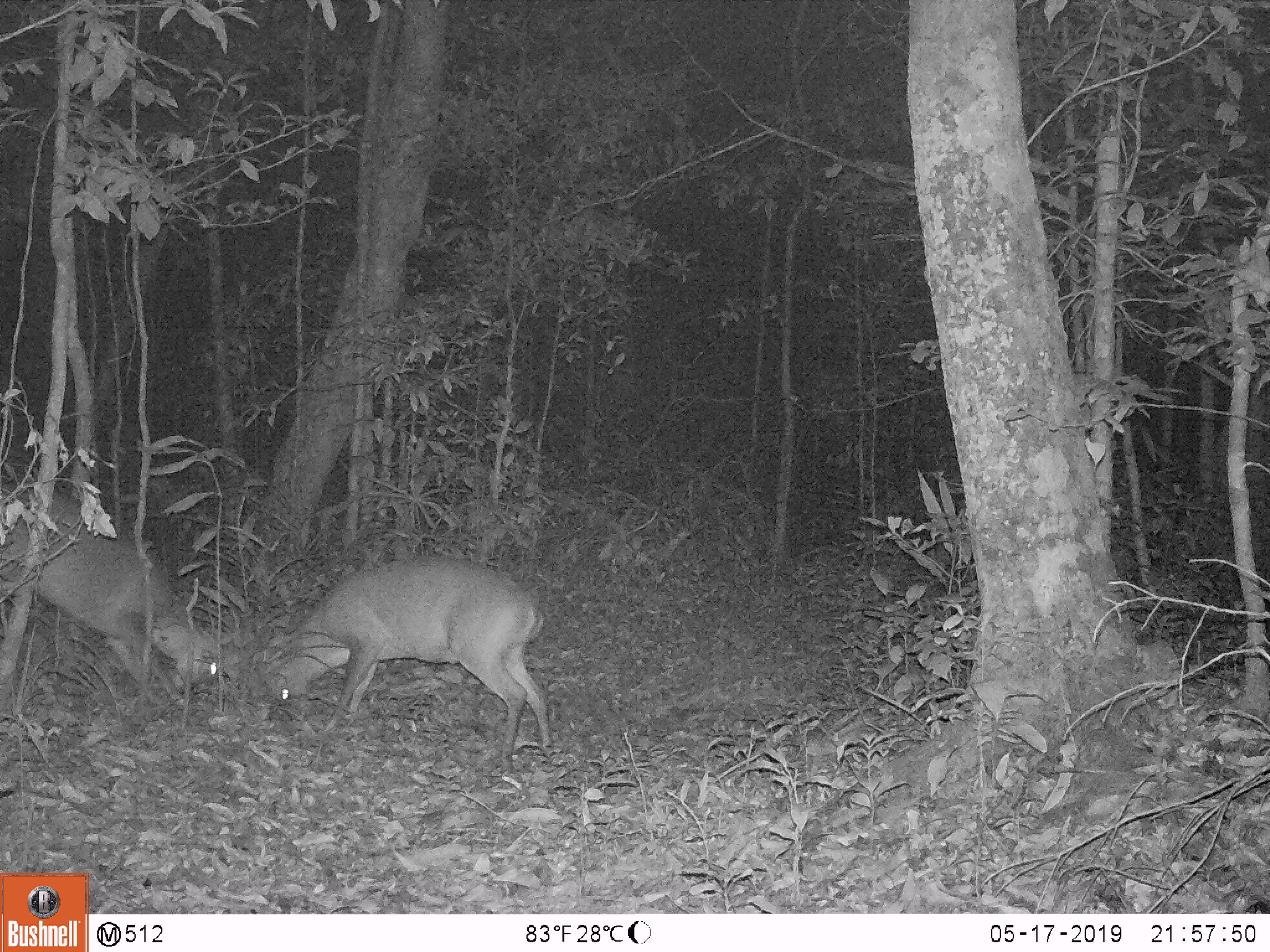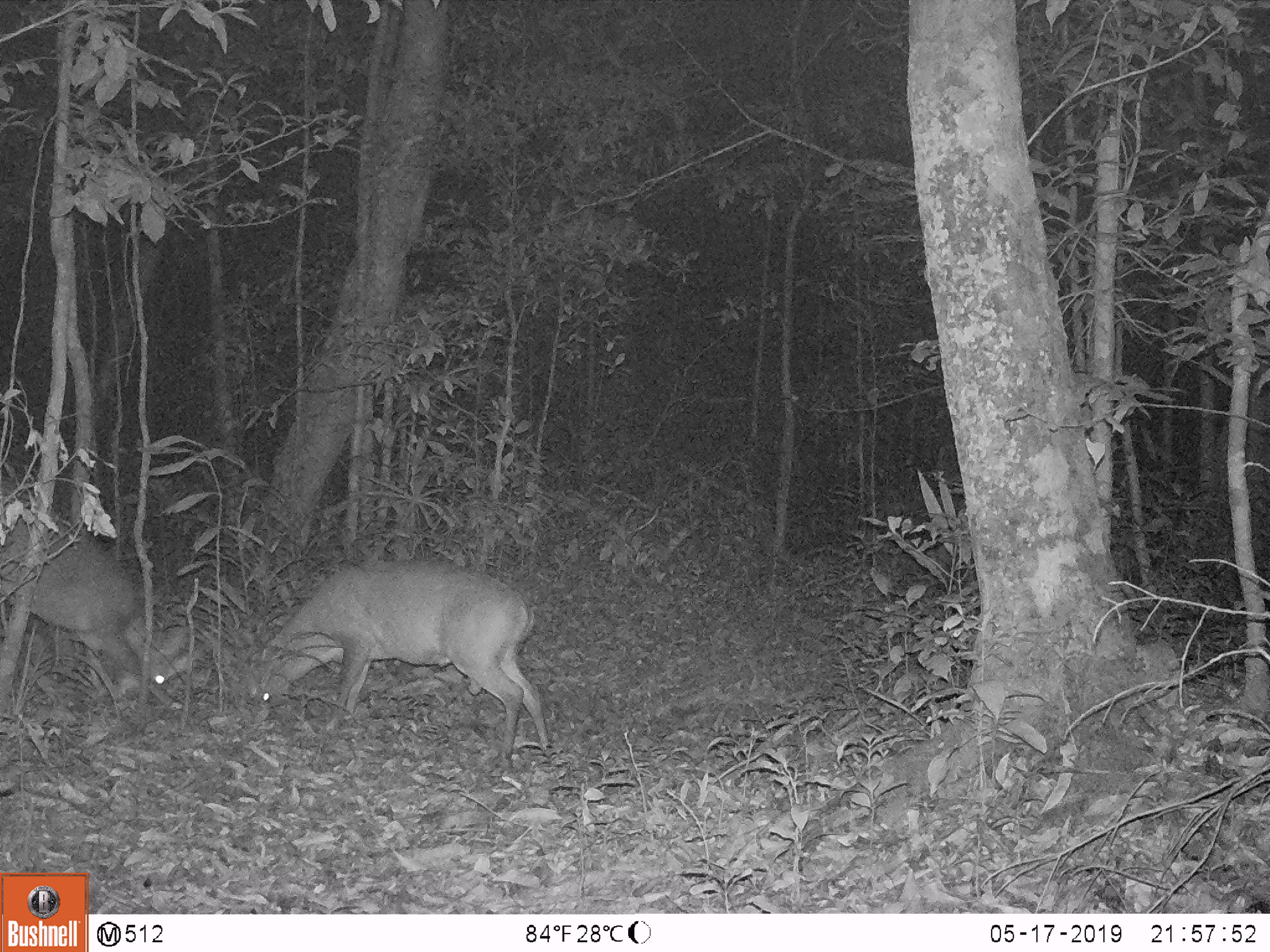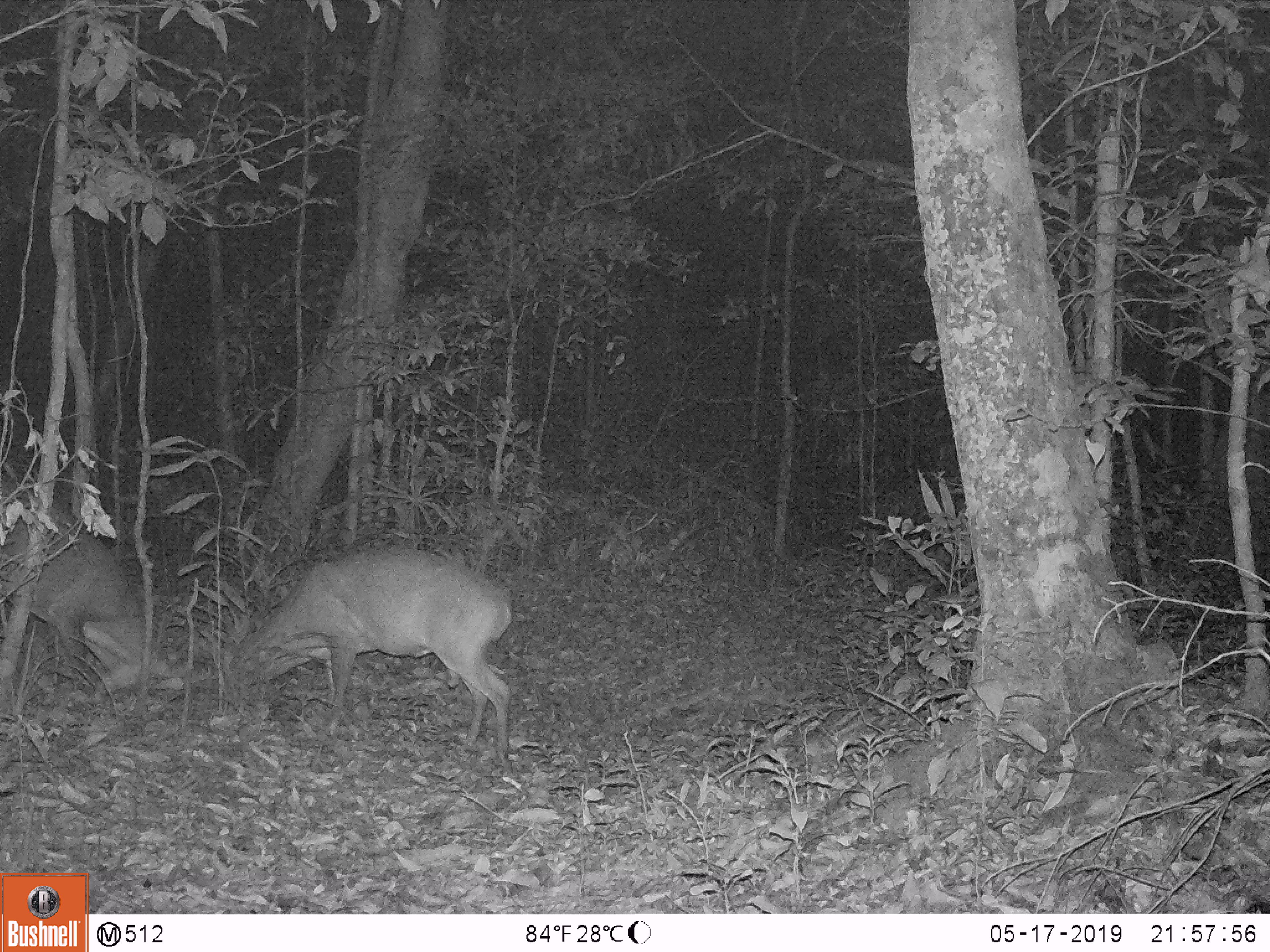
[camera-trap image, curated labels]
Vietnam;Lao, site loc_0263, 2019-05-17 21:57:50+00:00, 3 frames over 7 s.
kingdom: Animalia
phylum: Chordata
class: Mammalia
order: Artiodactyla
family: Cervidae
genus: Muntiacus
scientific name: Muntiacus vuquangensis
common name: large-antlered muntjac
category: large antlered muntjac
Large antlered muntjac (large-antlered muntjac) (Muntiacus vuquangensis). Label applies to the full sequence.